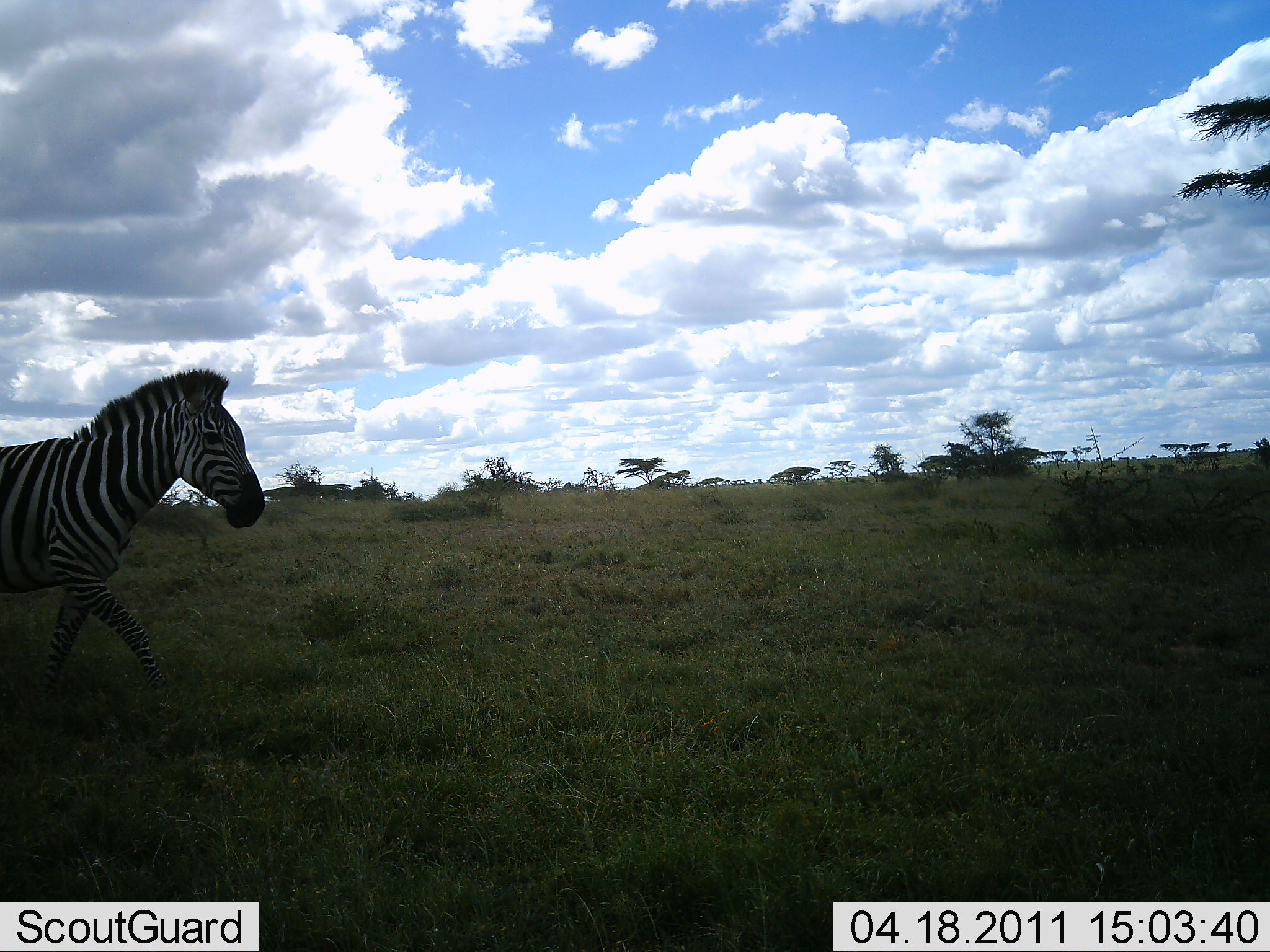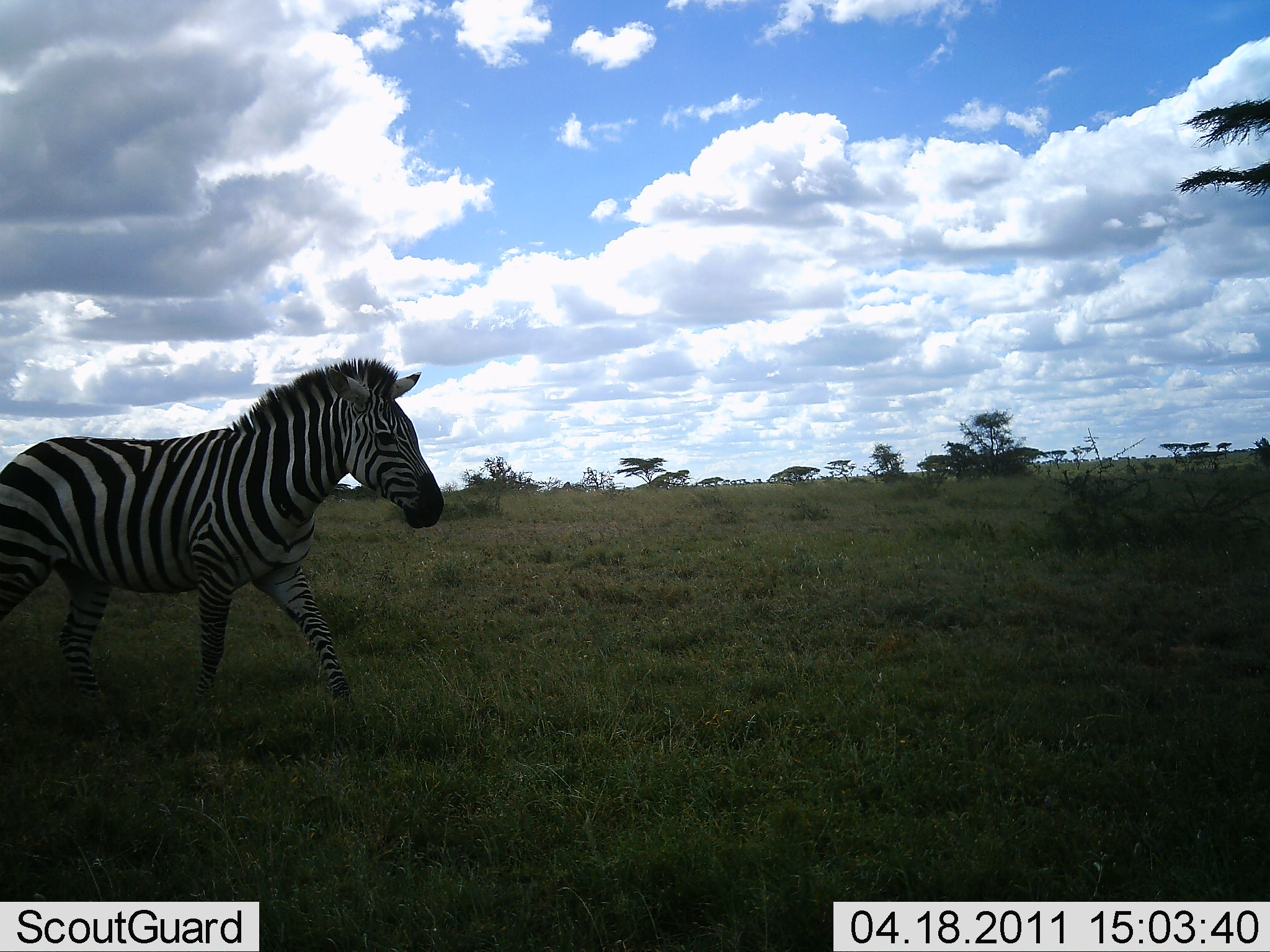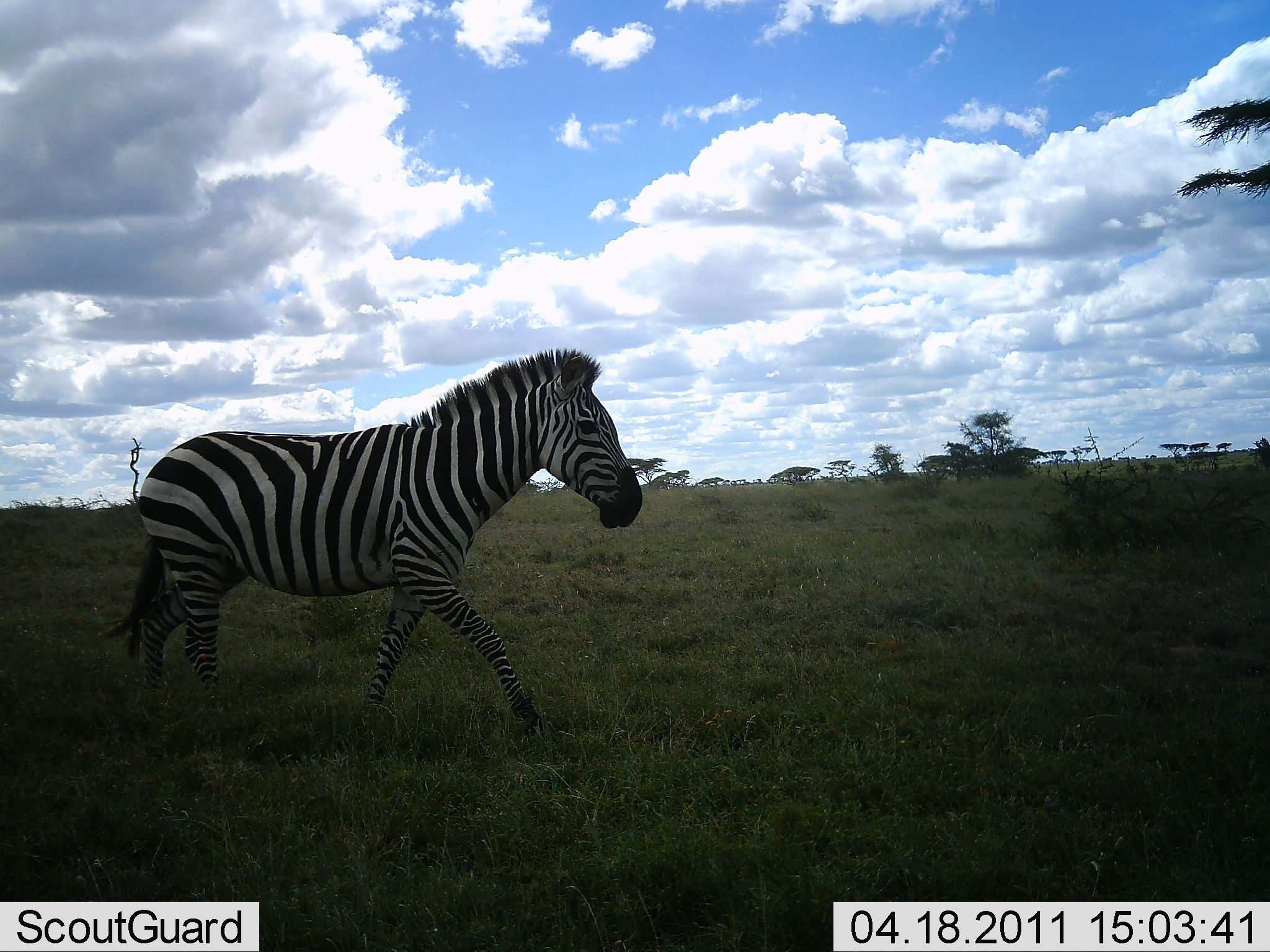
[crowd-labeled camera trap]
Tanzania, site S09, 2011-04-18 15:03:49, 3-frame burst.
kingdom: Animalia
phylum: Chordata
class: Mammalia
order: Perissodactyla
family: Equidae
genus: Equus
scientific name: Equus quagga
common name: plains zebra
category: zebra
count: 1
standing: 0%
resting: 0%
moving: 100%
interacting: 0%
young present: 0%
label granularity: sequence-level